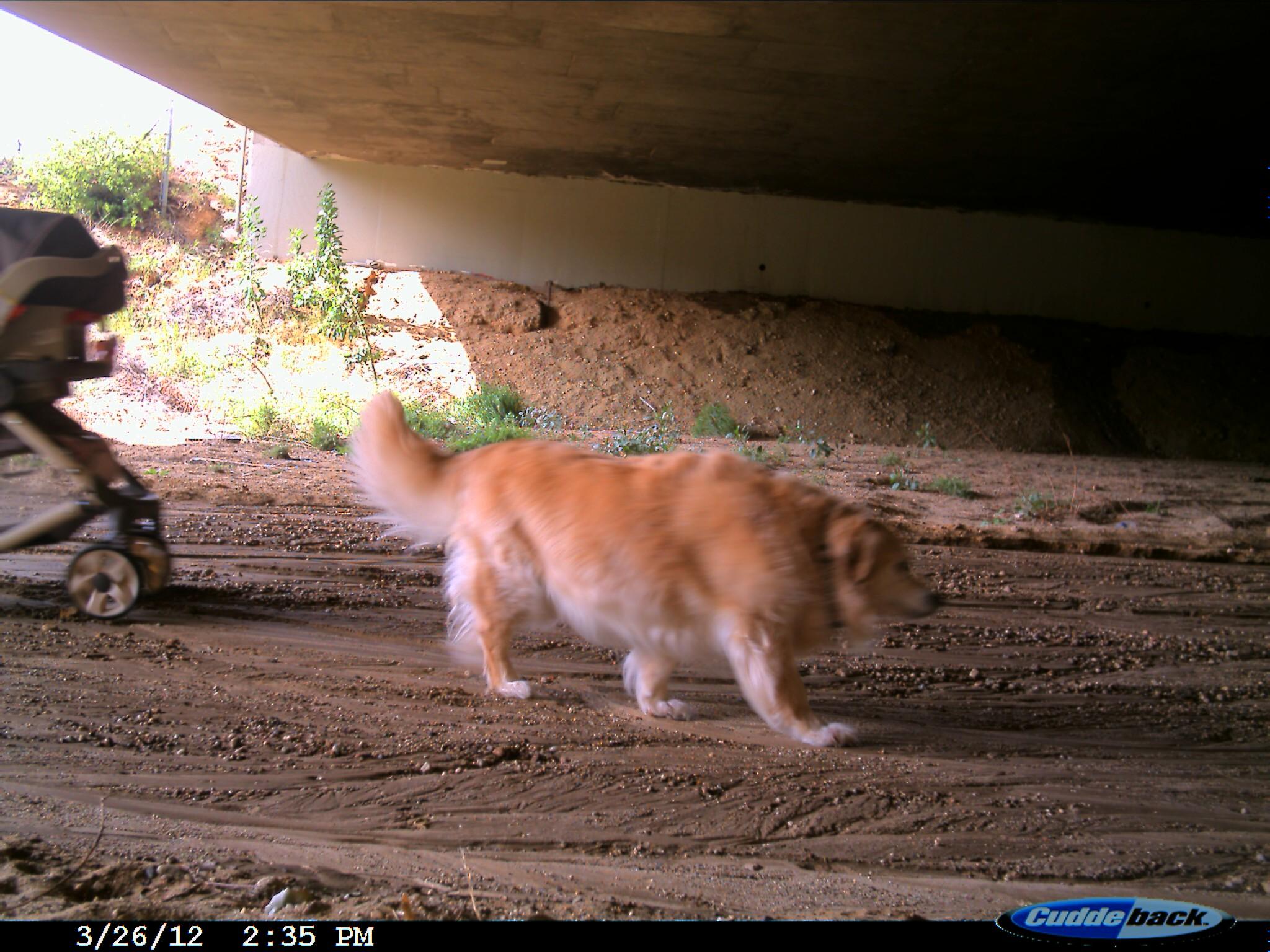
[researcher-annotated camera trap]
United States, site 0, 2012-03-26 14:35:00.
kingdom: Animalia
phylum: Chordata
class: Mammalia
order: Carnivora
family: Canidae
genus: Canis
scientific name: Canis familiaris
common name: domestic dog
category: dog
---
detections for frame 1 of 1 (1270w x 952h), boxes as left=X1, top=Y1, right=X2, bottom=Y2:
dog: left=325, top=359, right=959, bottom=776